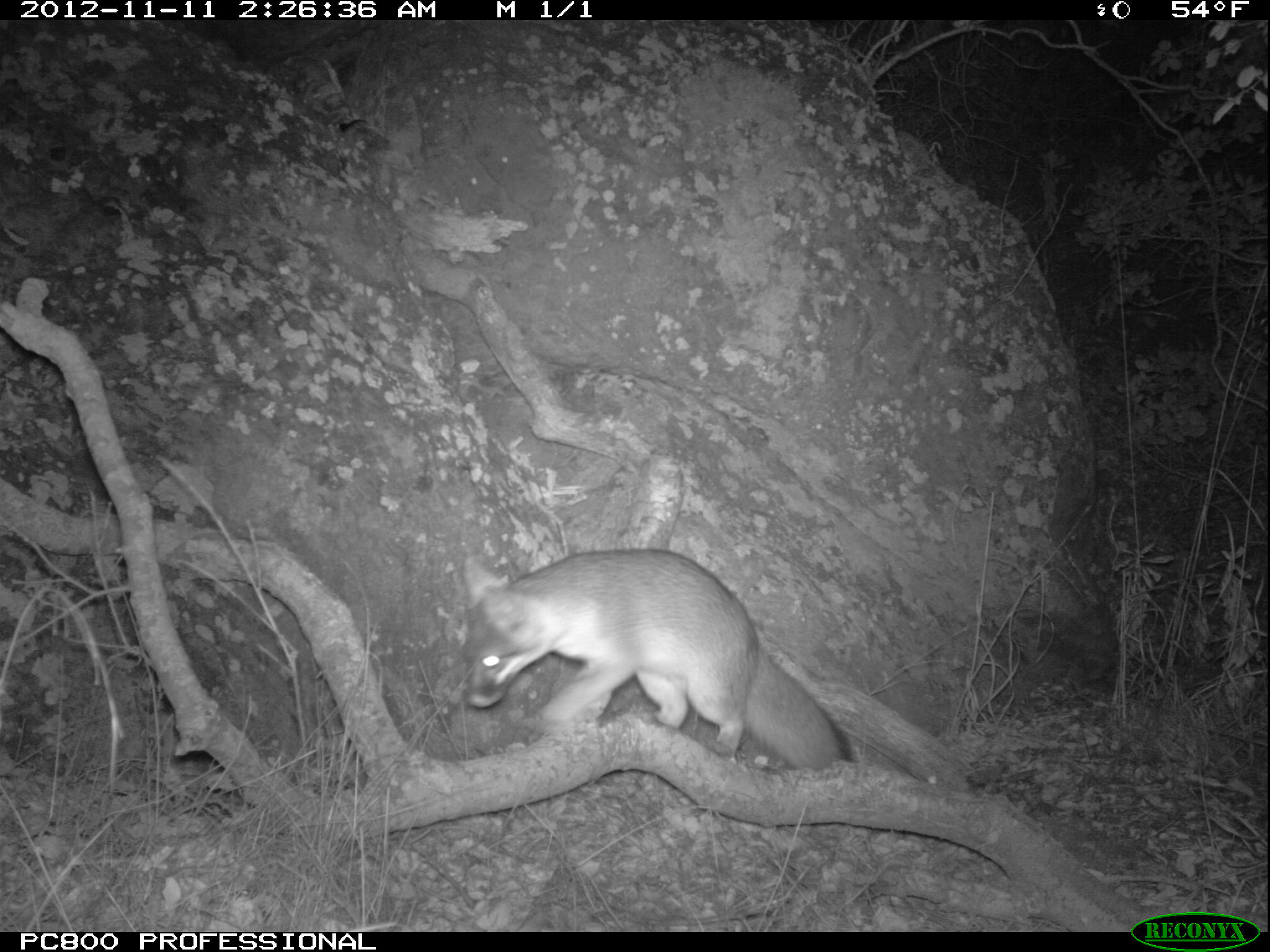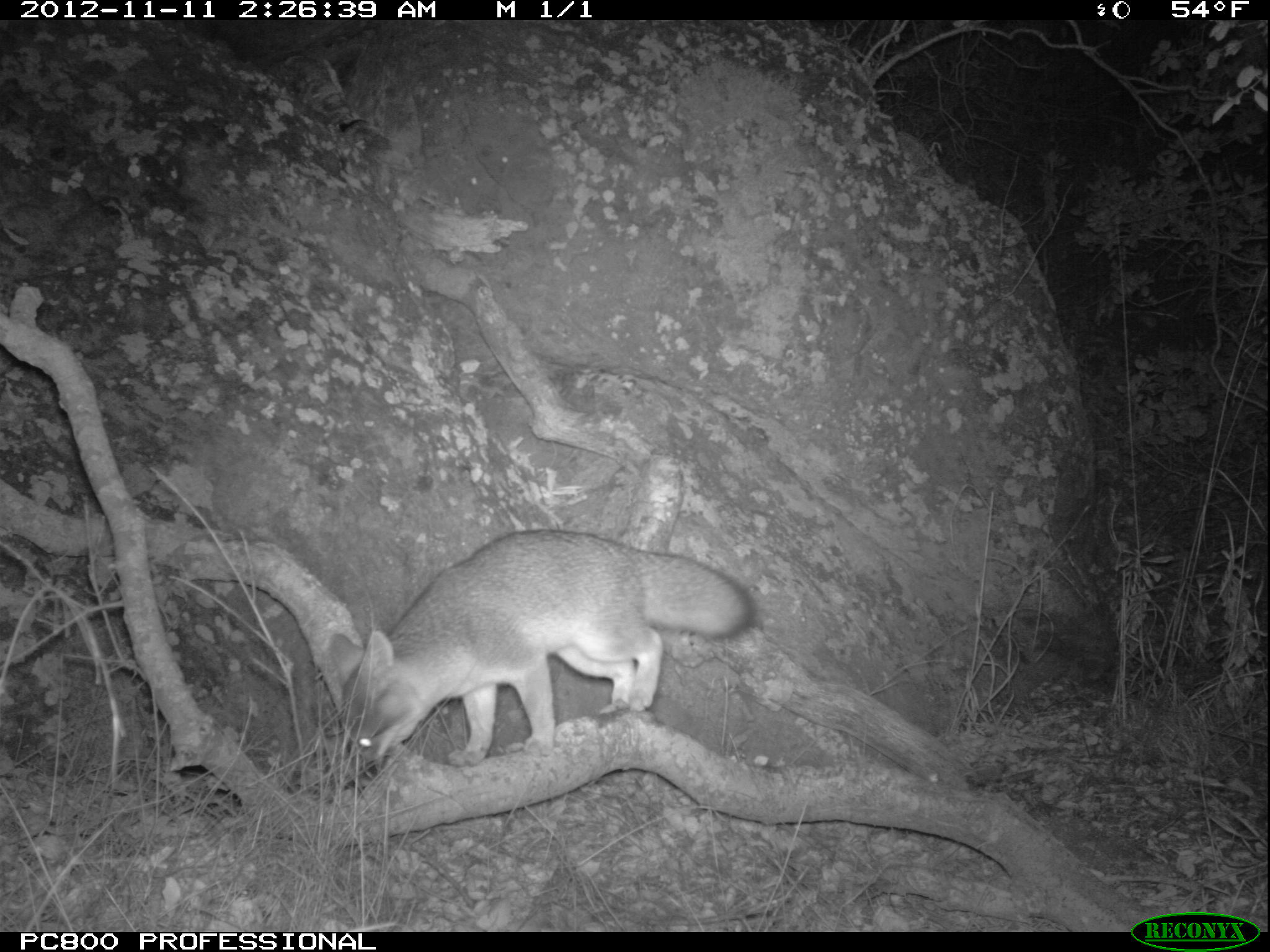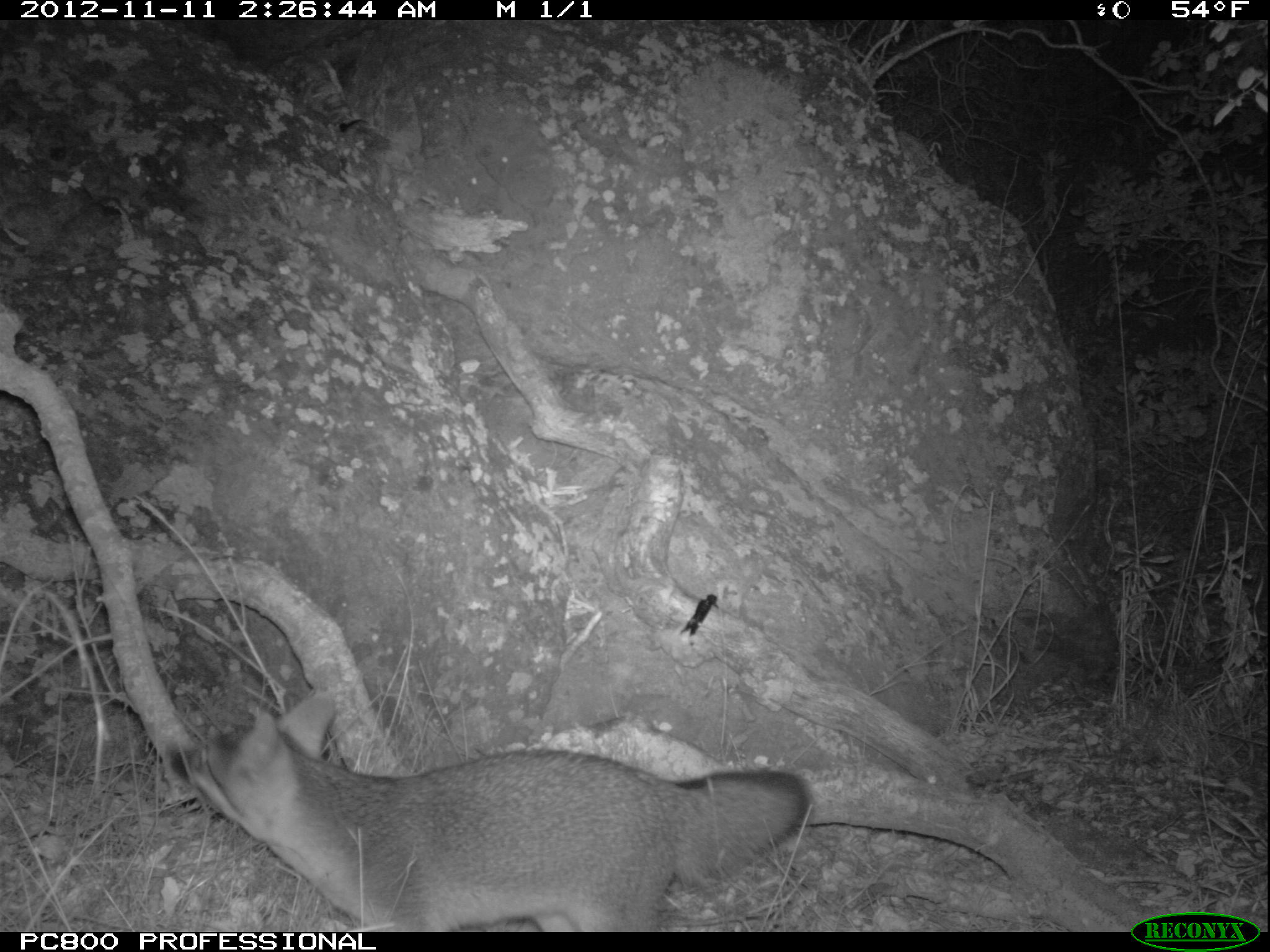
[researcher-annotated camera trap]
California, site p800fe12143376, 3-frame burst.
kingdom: Animalia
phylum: Chordata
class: Mammalia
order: Carnivora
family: Canidae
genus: Urocyon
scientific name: Urocyon littoralis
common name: island fox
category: fox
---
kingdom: Animalia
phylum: Chordata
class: Aves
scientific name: Aves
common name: bird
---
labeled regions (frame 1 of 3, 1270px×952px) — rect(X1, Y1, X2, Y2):
fox: rect(463, 548, 855, 771)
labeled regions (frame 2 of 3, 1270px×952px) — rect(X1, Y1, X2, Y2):
fox: rect(329, 527, 756, 768)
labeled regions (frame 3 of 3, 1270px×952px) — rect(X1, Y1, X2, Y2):
bird: rect(678, 594, 721, 637)
fox: rect(172, 687, 812, 932)